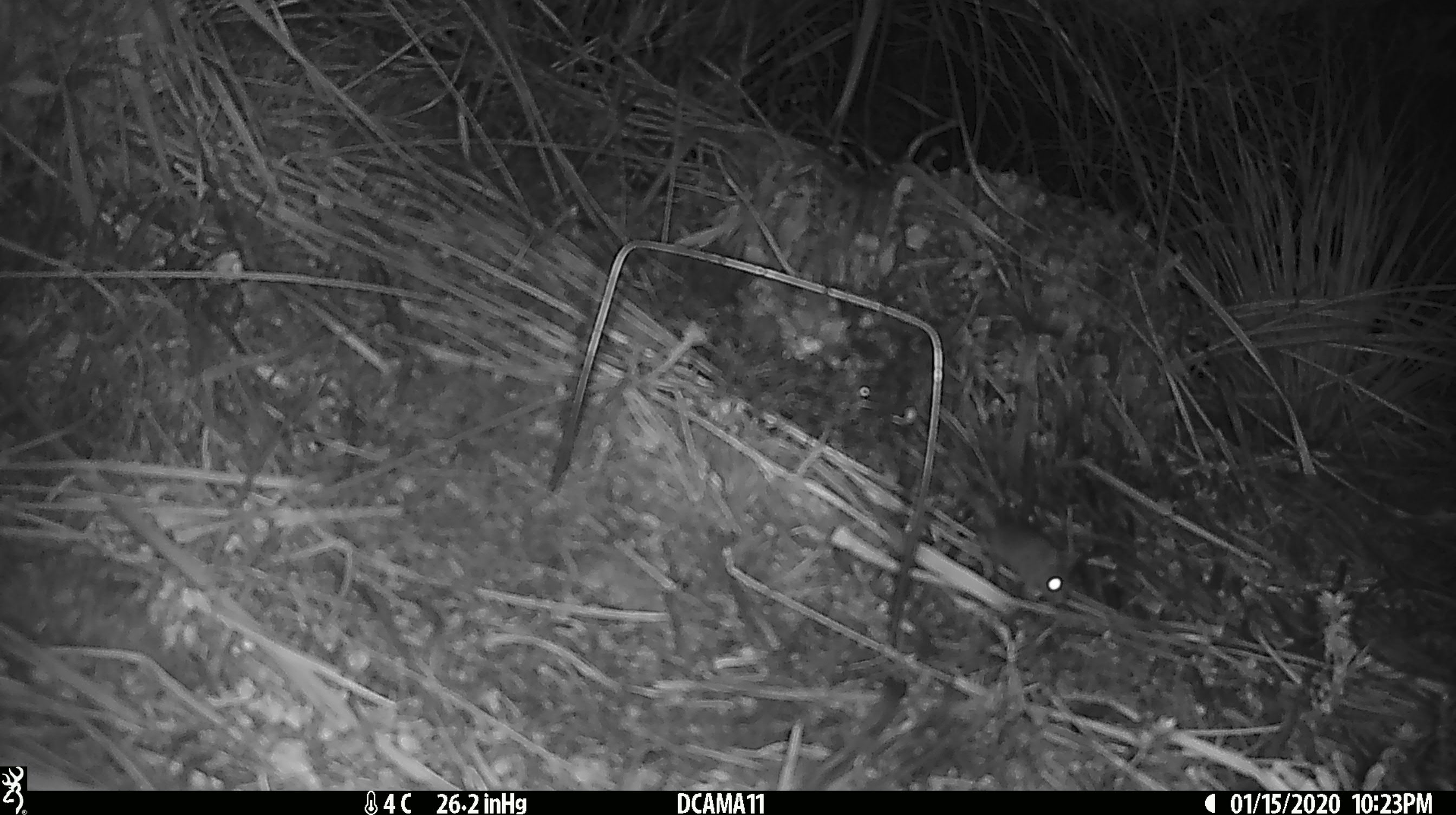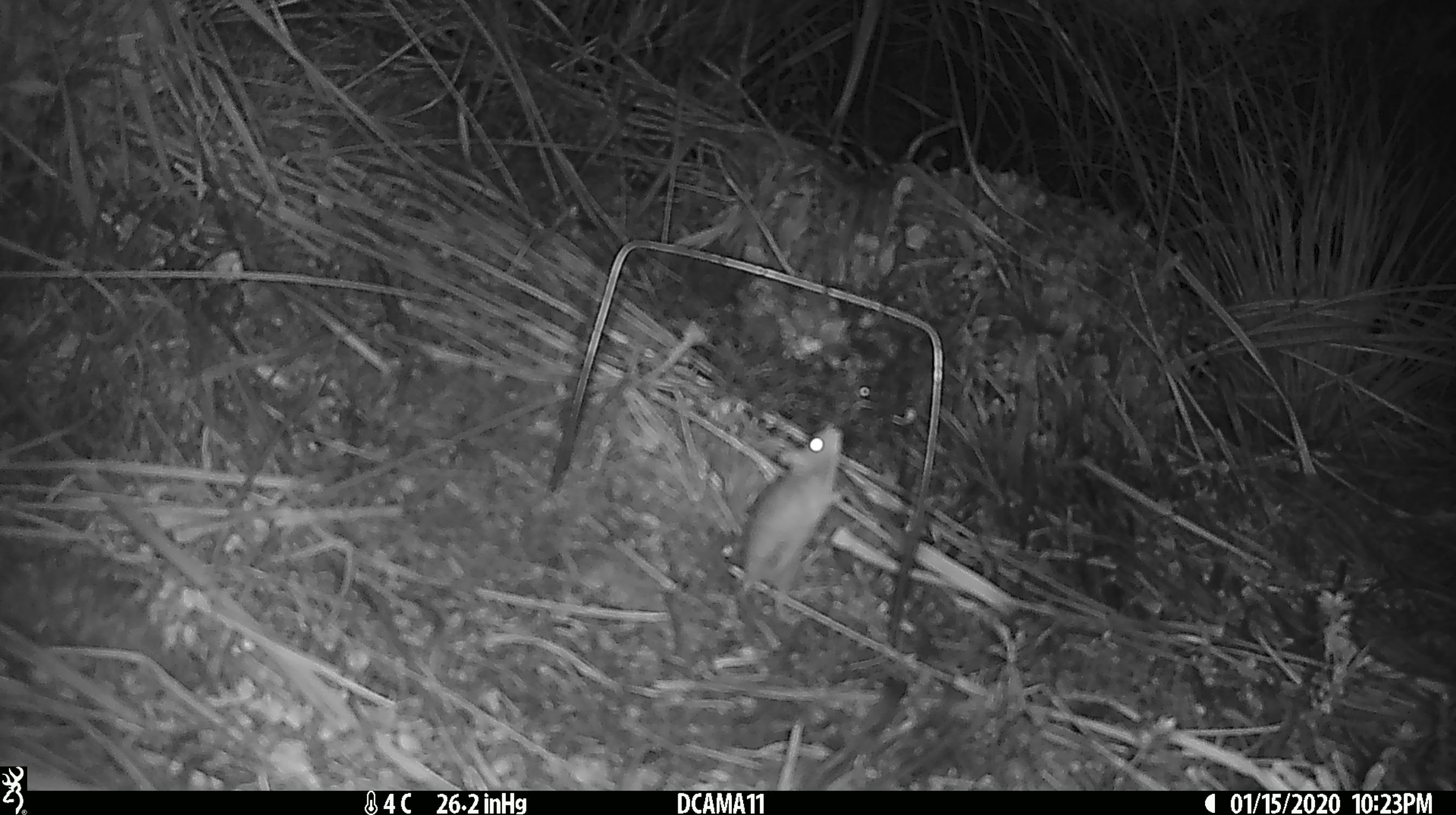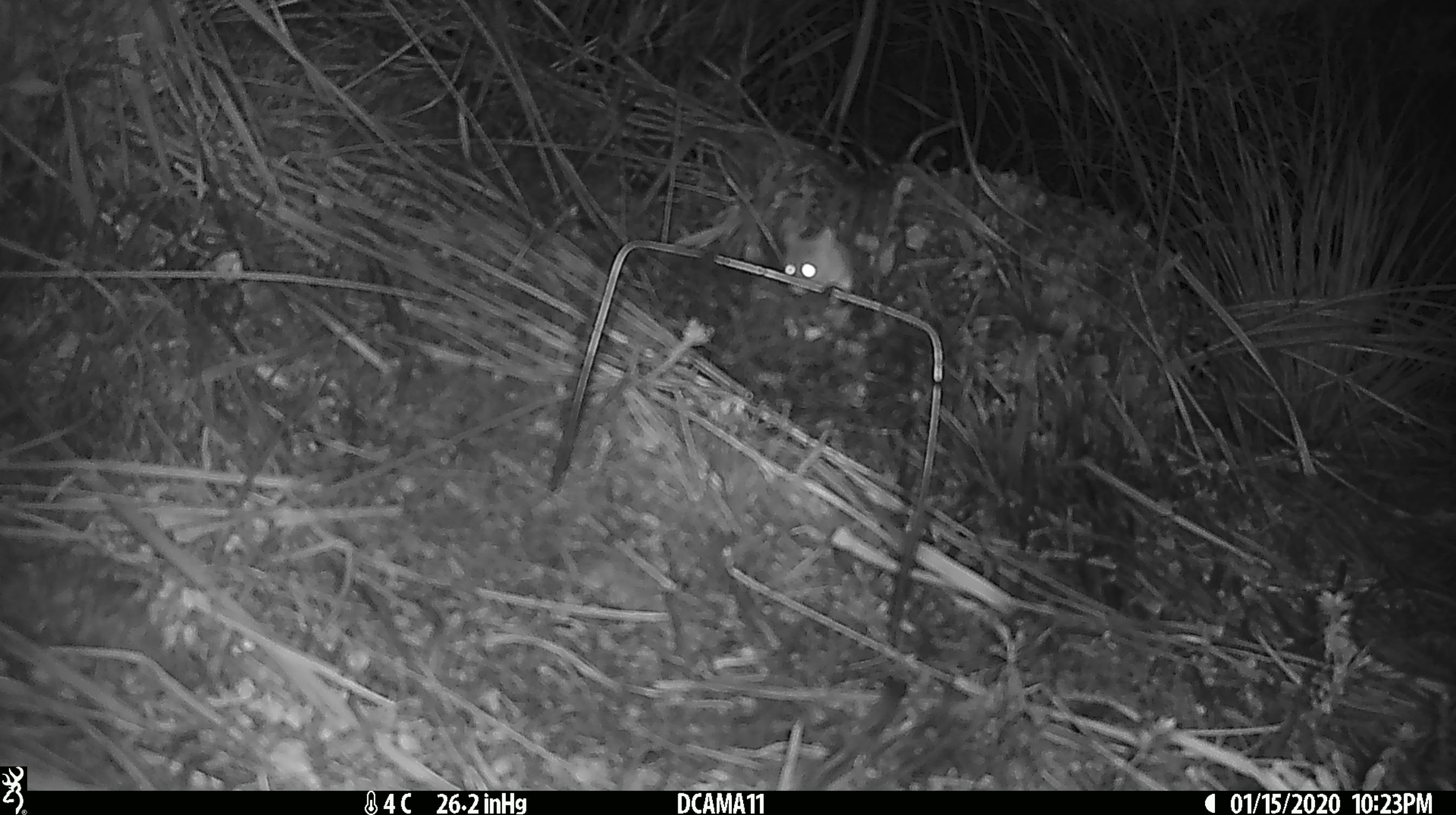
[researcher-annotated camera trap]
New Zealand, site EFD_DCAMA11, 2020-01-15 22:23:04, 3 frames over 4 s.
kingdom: Animalia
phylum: Chordata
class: Mammalia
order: Rodentia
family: Muridae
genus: Mus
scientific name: Mus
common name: mouse